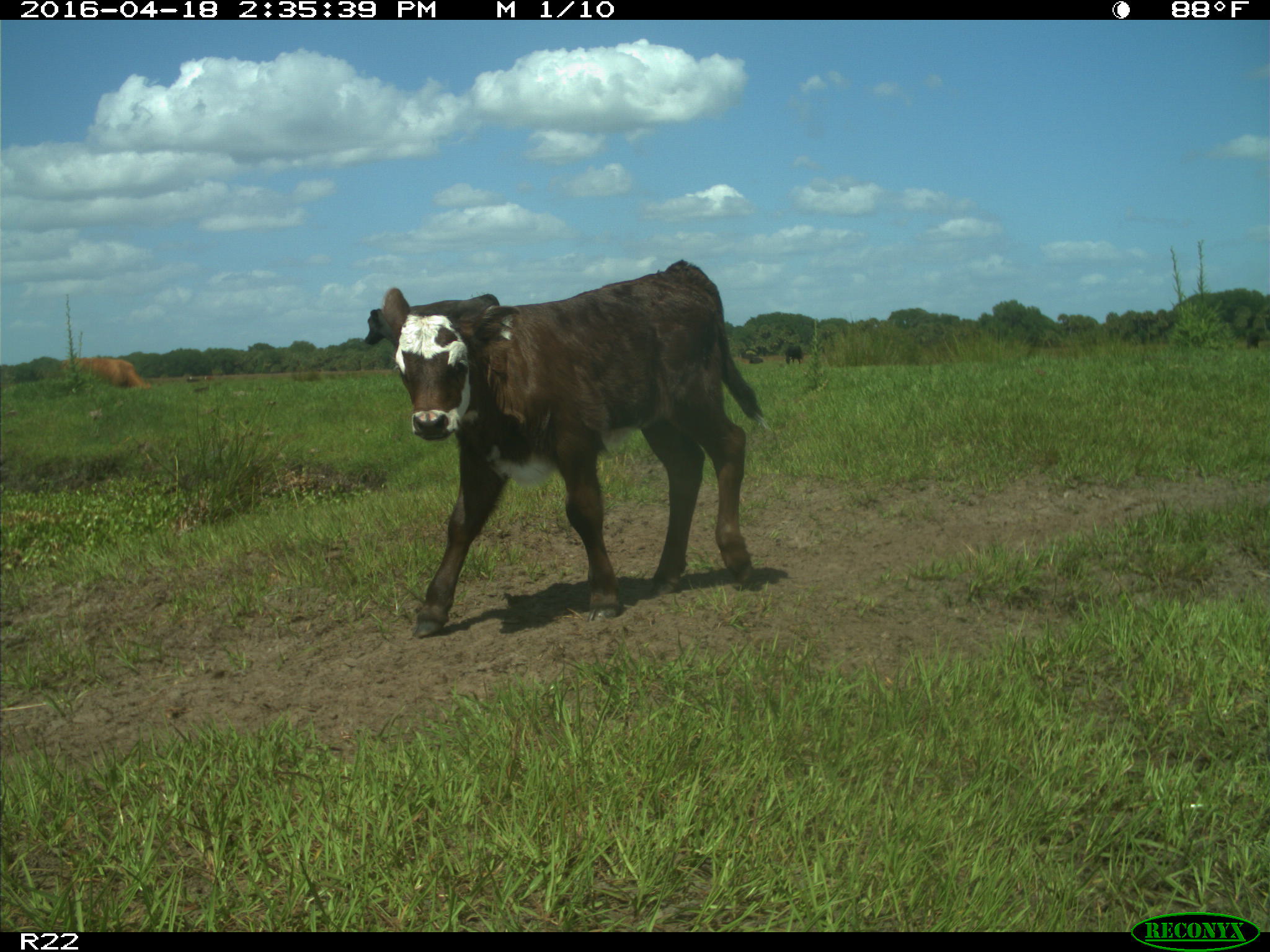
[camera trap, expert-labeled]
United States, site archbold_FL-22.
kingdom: Animalia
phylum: Chordata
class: Mammalia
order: Artiodactyla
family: Bovidae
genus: Bos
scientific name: Bos taurus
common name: domestic cow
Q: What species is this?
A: Bos taurus (domestic cow).